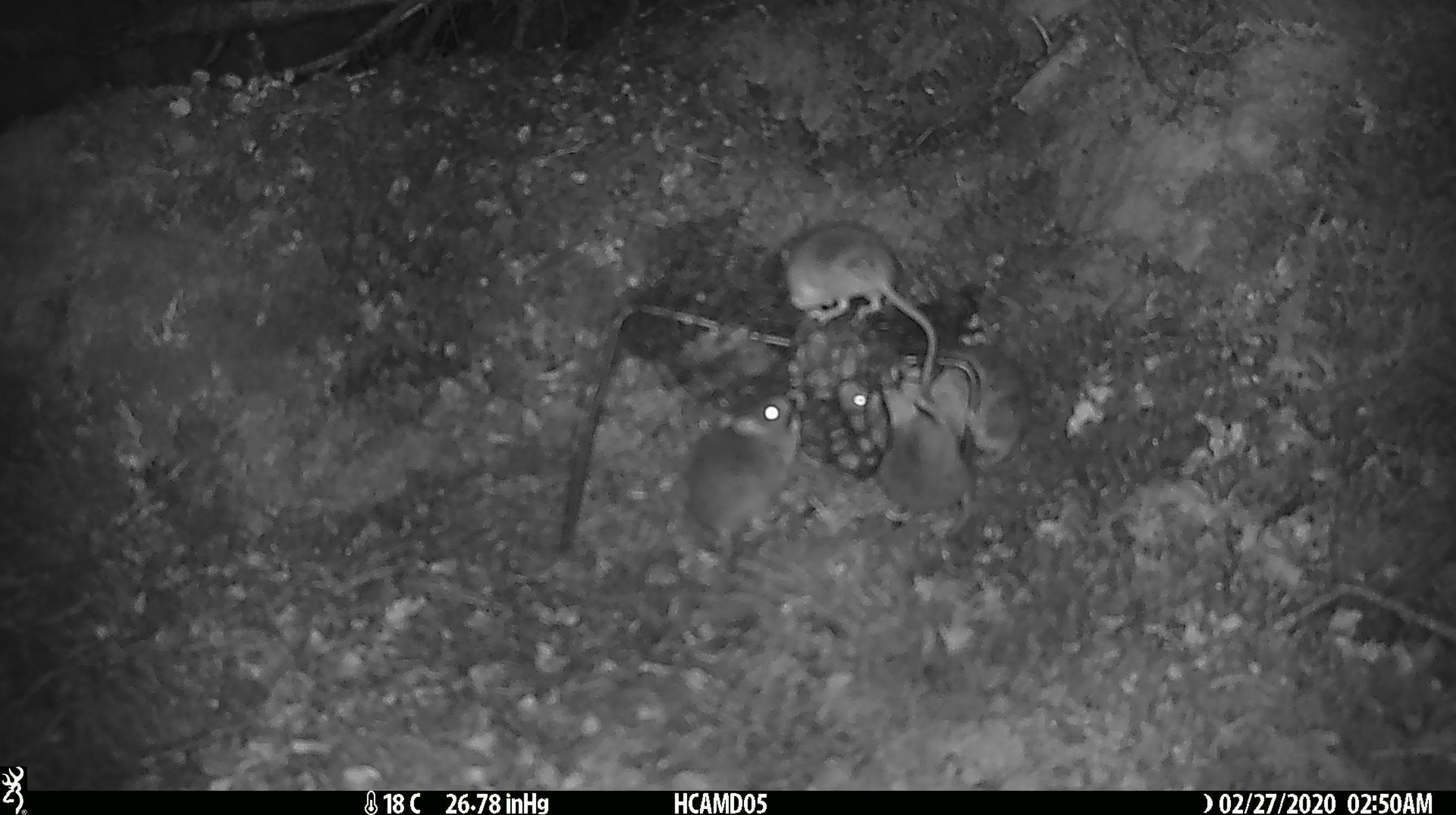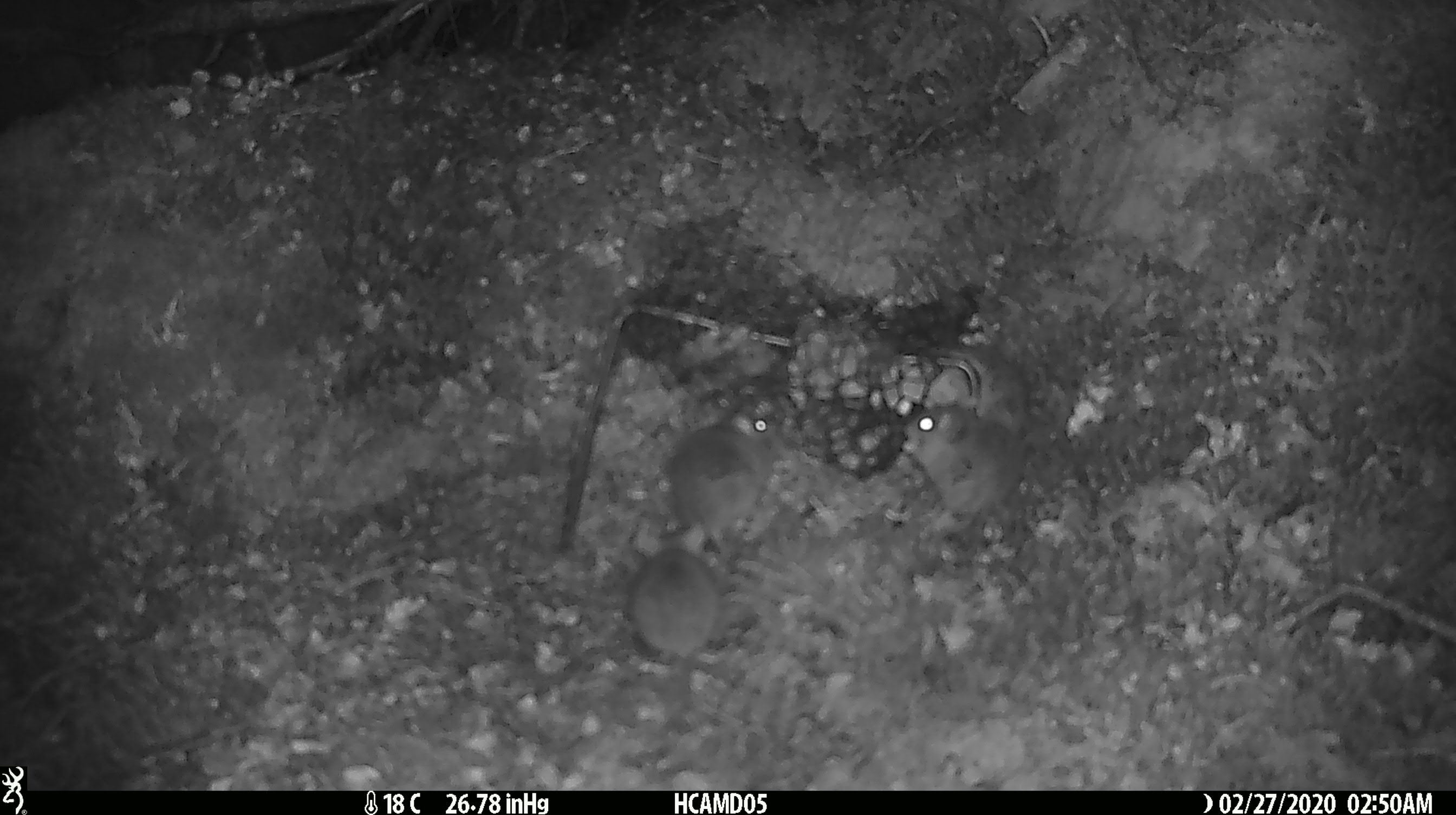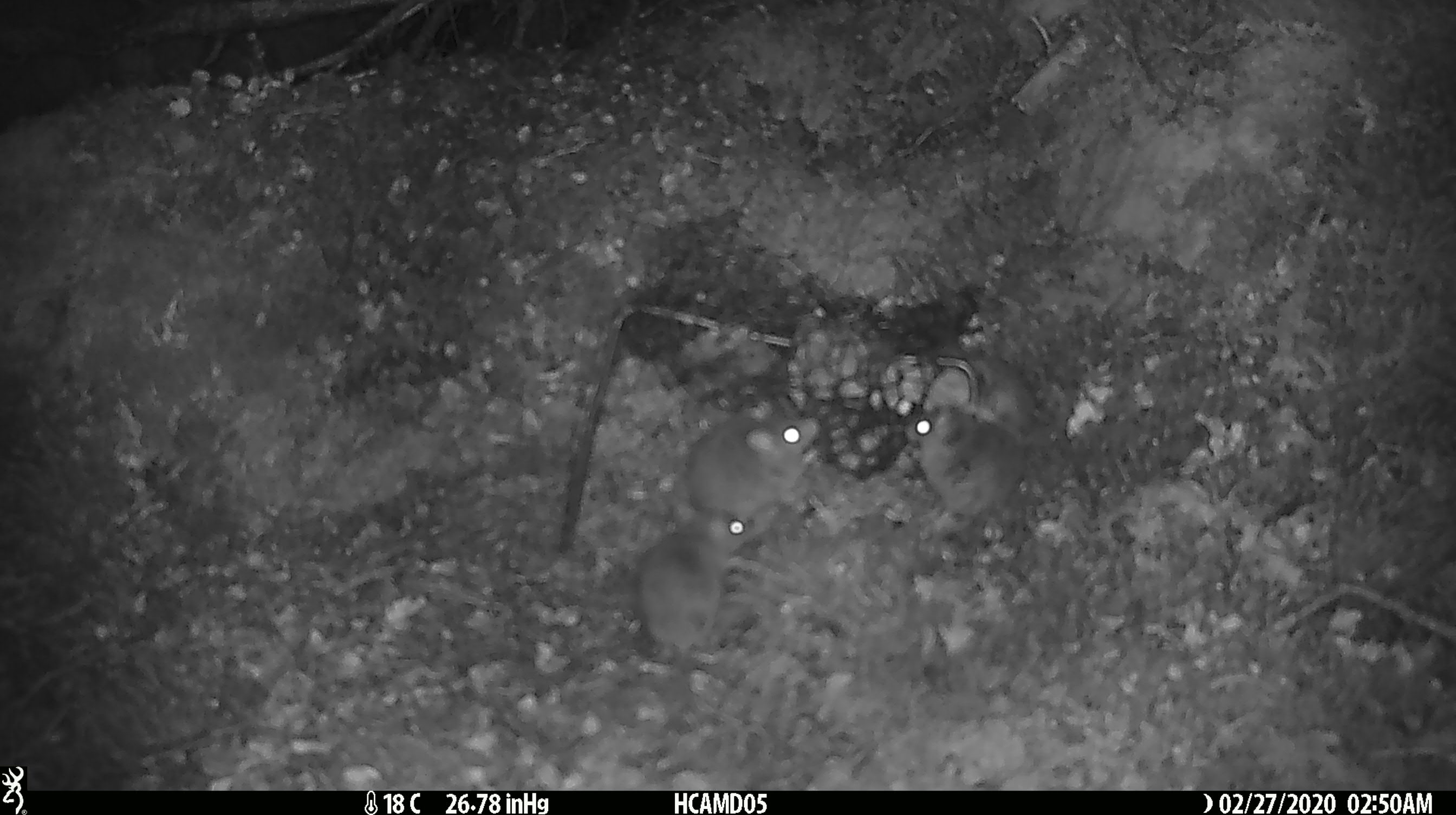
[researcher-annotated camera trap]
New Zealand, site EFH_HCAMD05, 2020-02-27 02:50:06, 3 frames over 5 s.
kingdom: Animalia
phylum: Chordata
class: Mammalia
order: Rodentia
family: Muridae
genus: Mus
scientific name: Mus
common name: mouse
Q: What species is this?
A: Mouse (Mus).